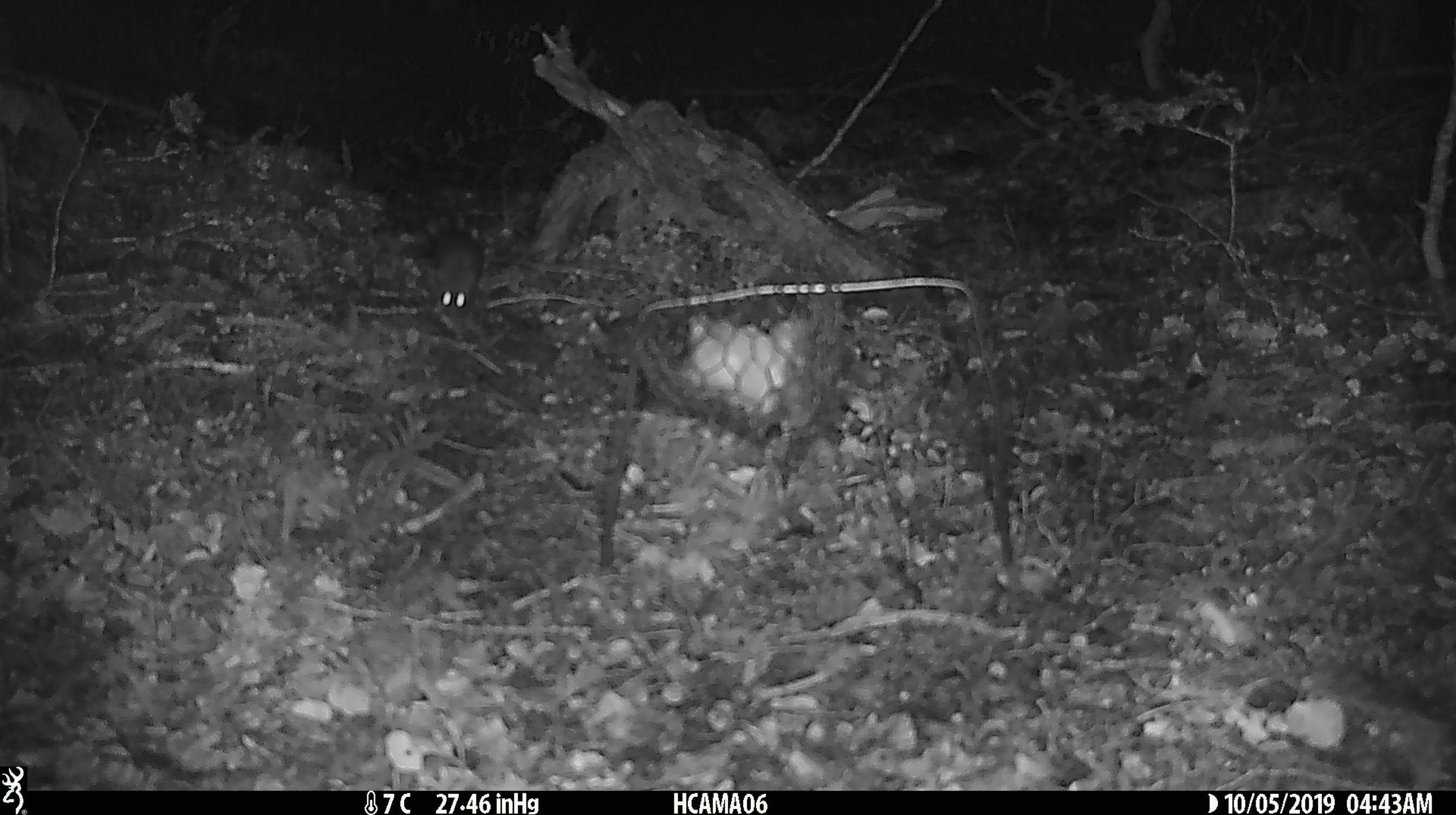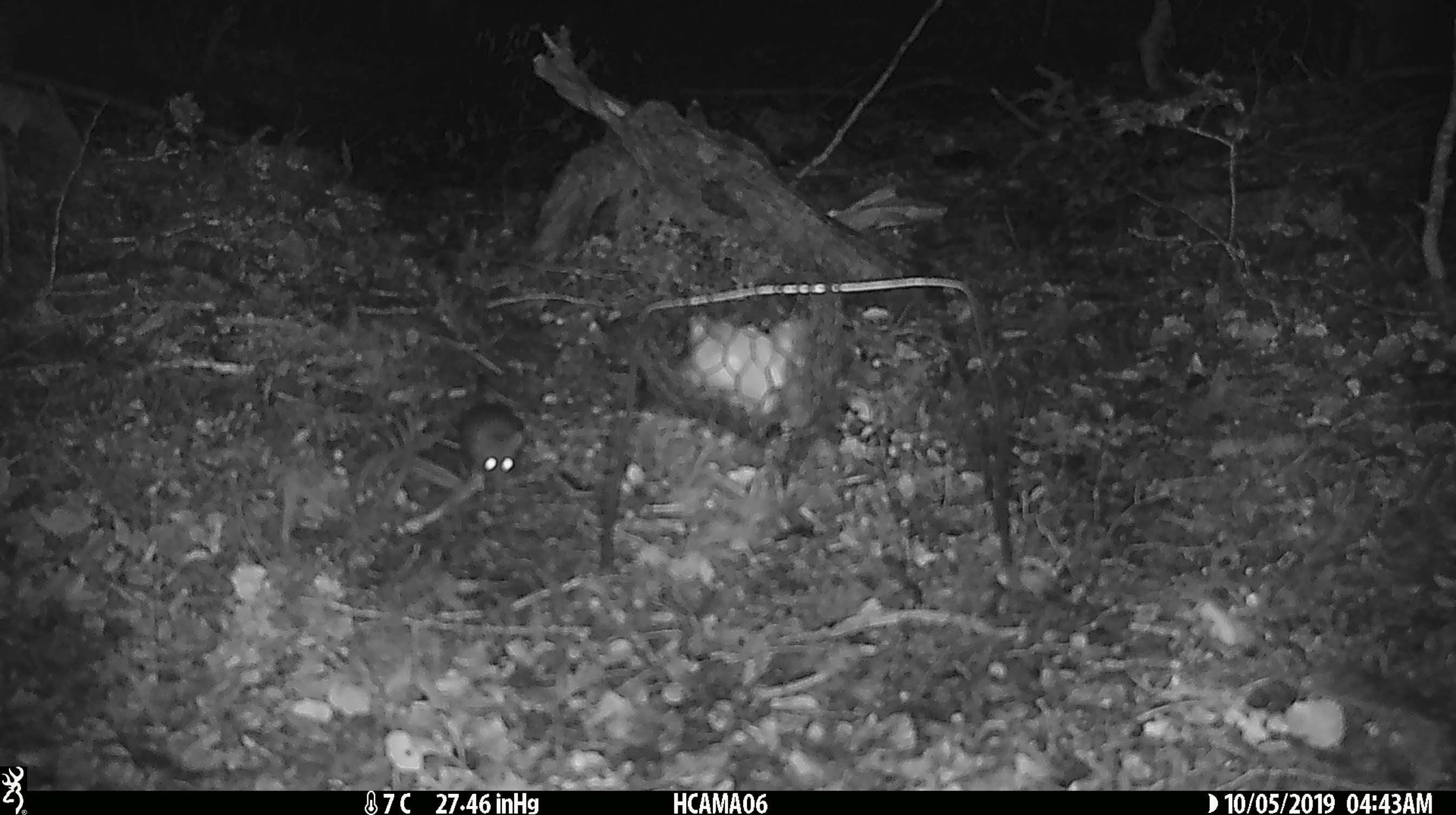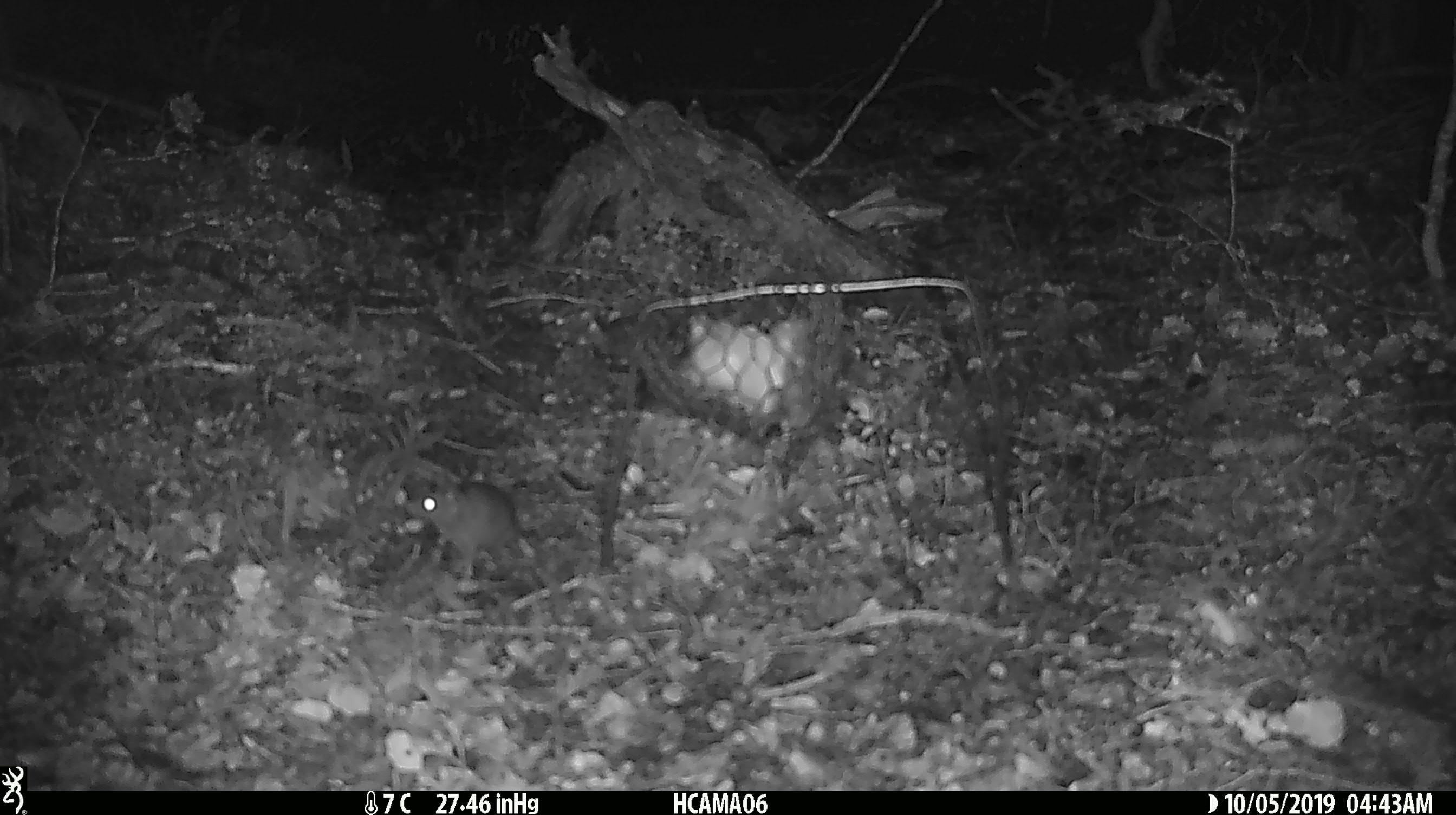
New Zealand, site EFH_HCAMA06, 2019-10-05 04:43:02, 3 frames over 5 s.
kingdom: Animalia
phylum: Chordata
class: Mammalia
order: Rodentia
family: Muridae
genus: Mus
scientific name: Mus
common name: mouse